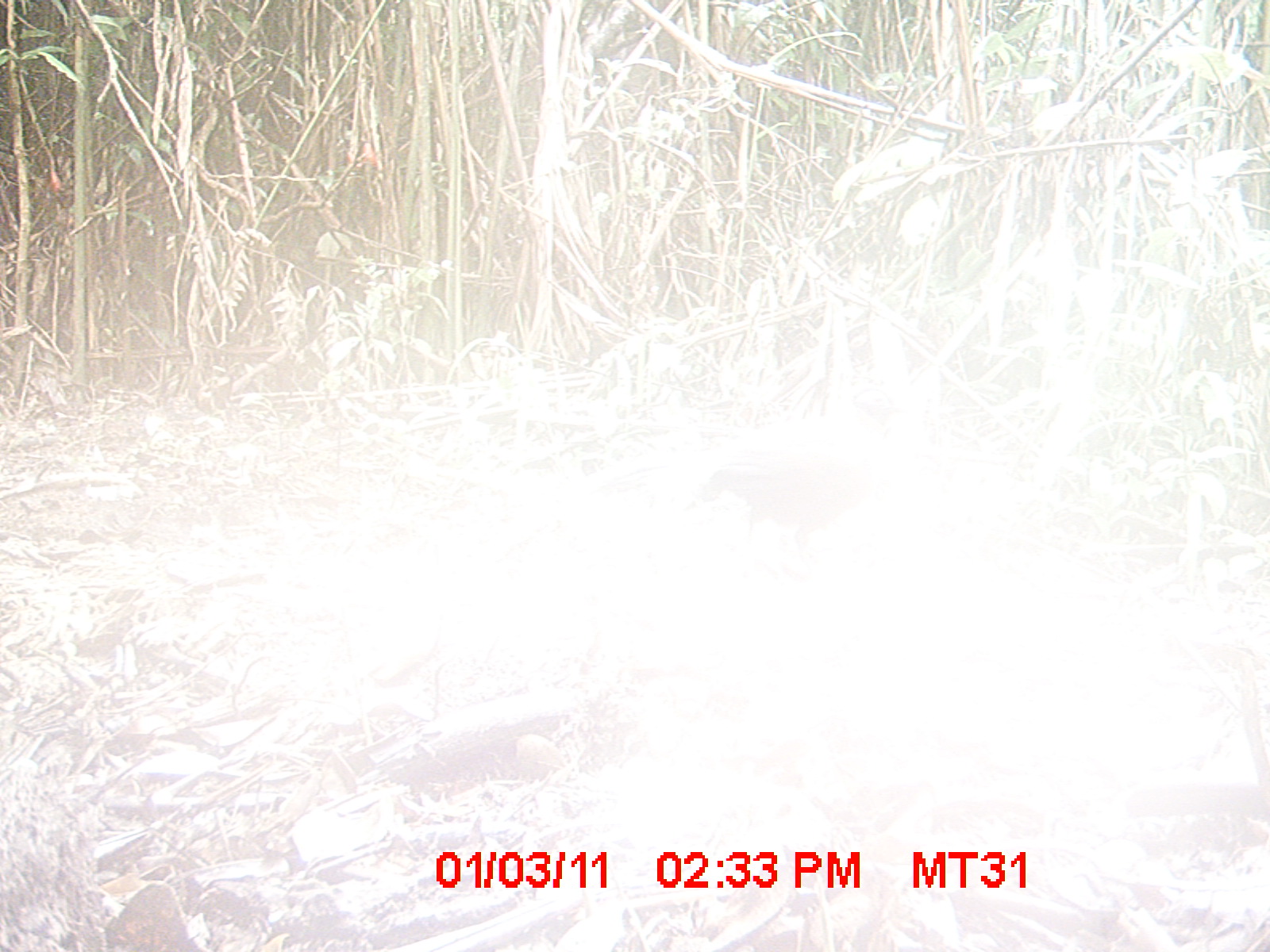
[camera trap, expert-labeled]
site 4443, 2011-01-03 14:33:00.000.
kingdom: Animalia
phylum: Chordata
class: Aves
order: Cuculiformes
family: Cuculidae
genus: Coua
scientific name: Coua serriana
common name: red-breasted coua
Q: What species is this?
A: Coua serriana (red-breasted coua).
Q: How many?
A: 1.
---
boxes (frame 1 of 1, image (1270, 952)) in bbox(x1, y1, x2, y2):
coua serriana: bbox(699, 378, 908, 561)